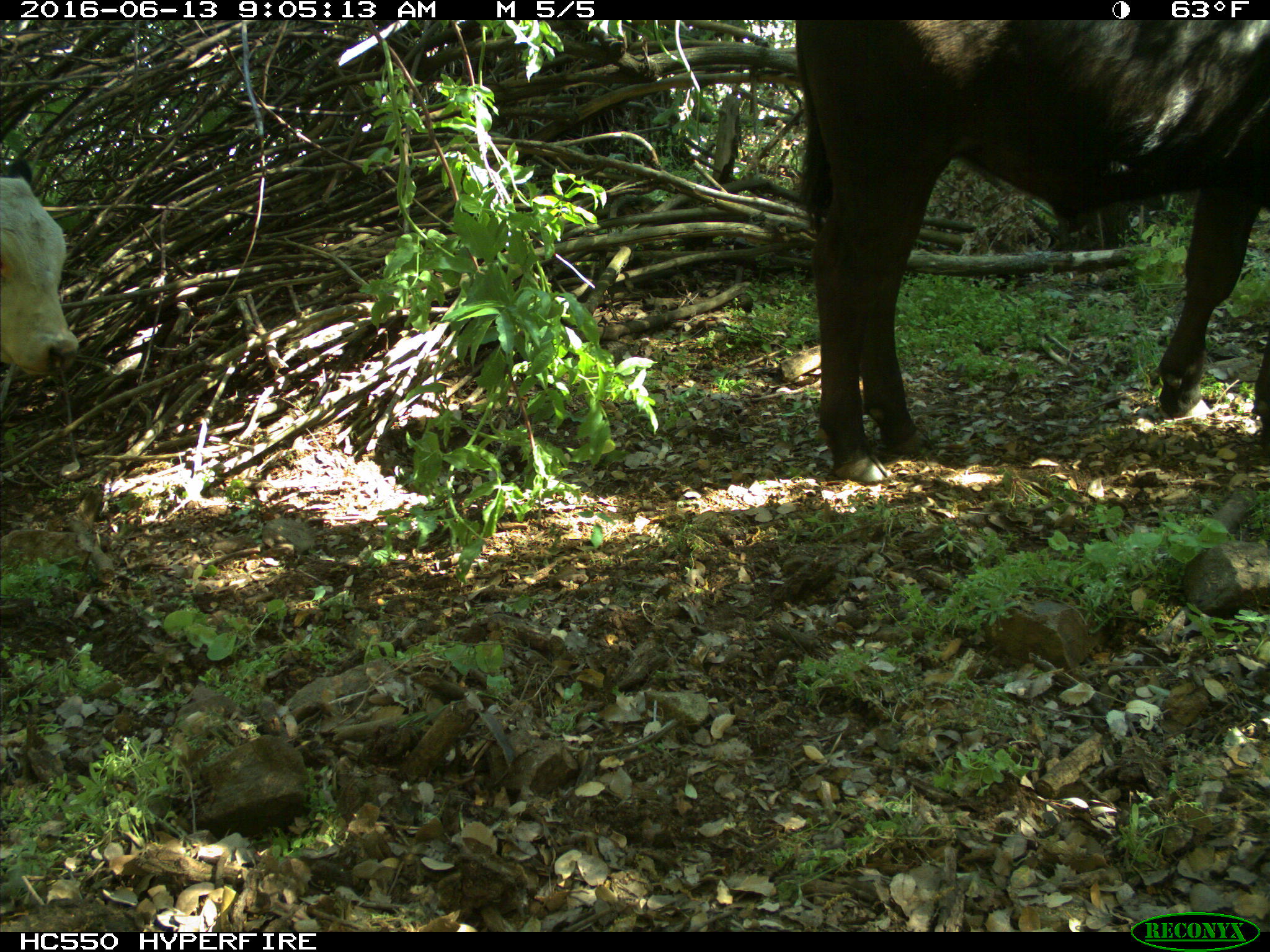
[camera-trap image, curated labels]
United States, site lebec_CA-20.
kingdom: Animalia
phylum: Chordata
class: Mammalia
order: Artiodactyla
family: Bovidae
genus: Bos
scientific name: Bos taurus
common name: domestic cow